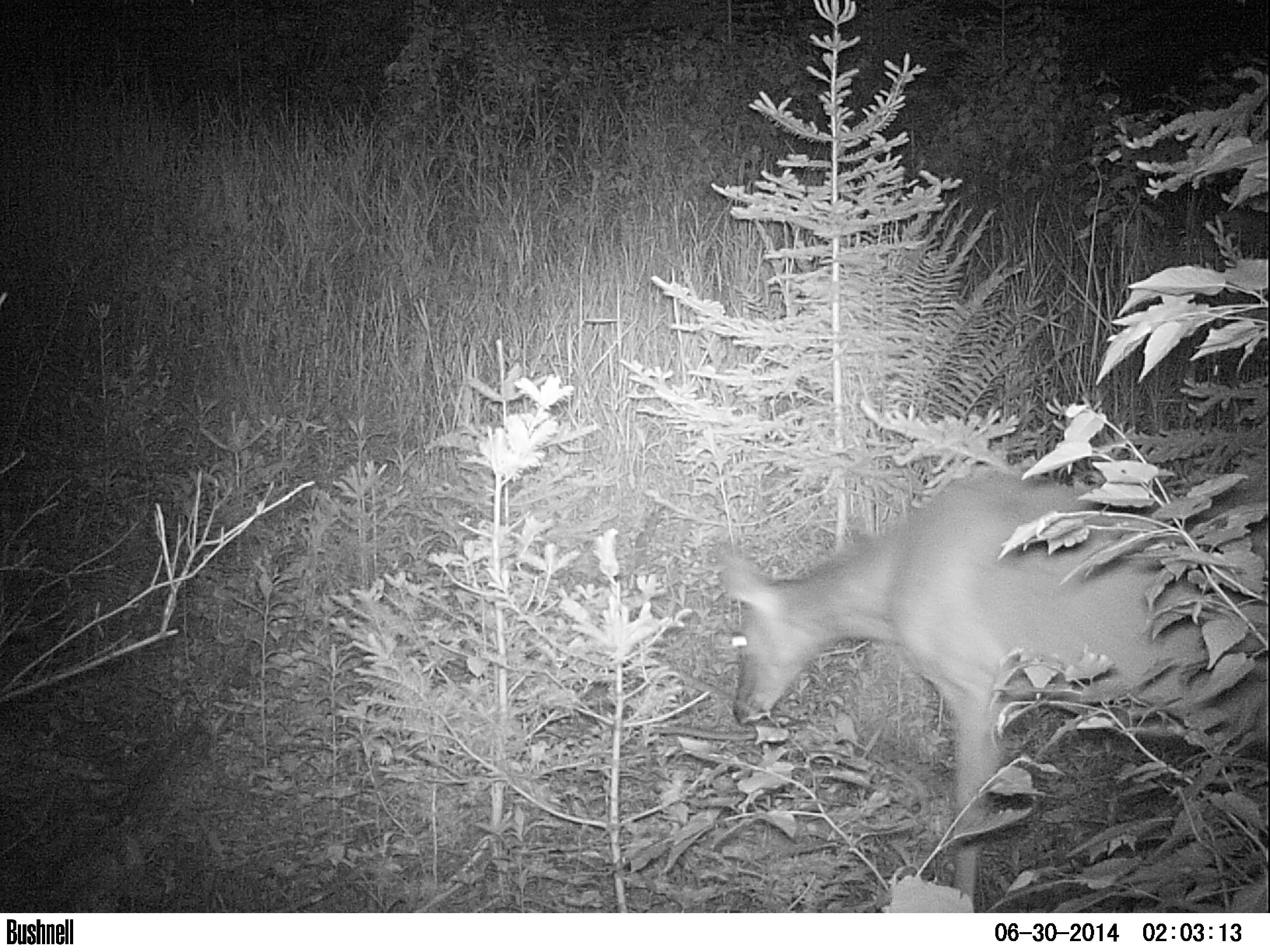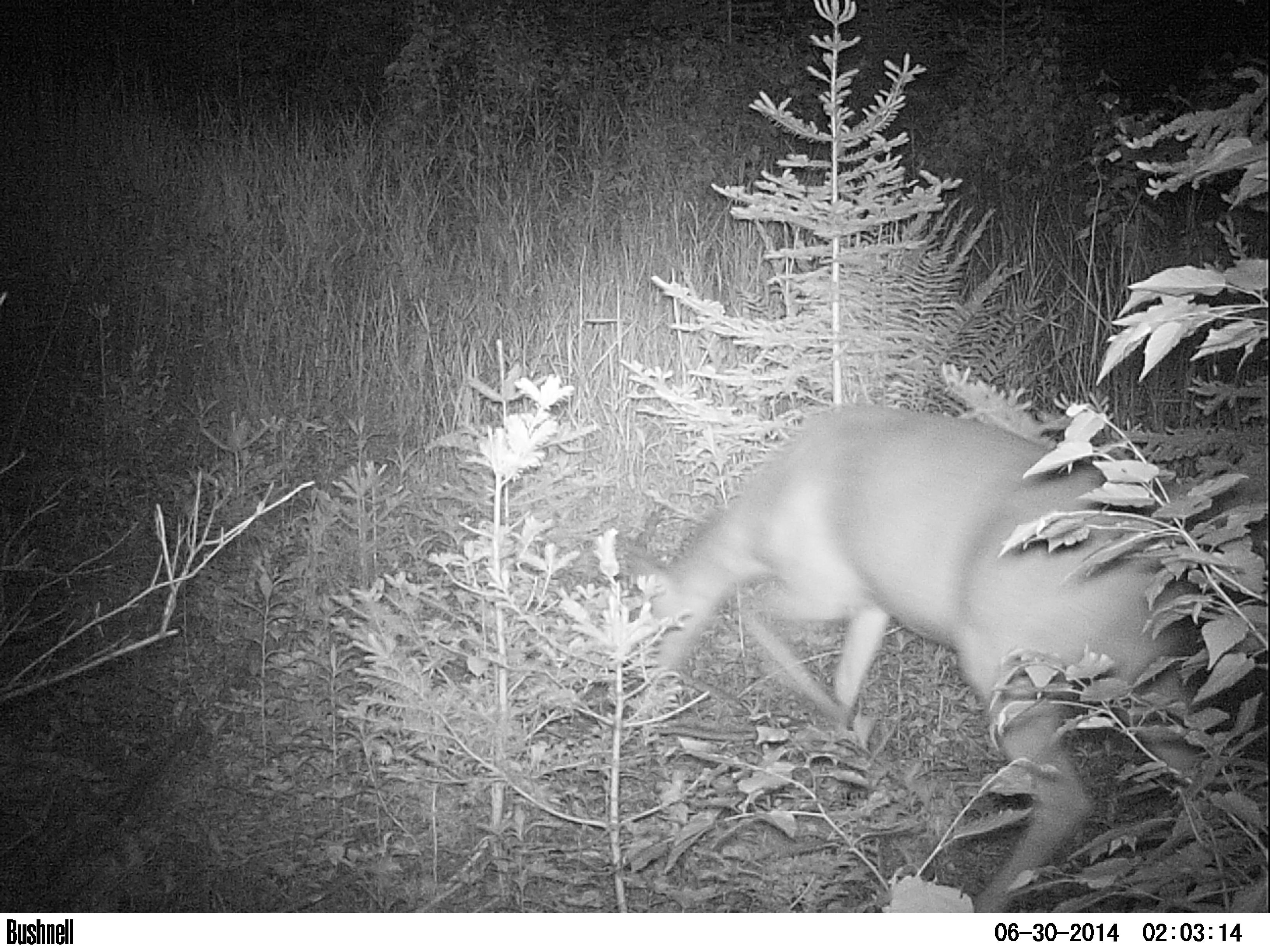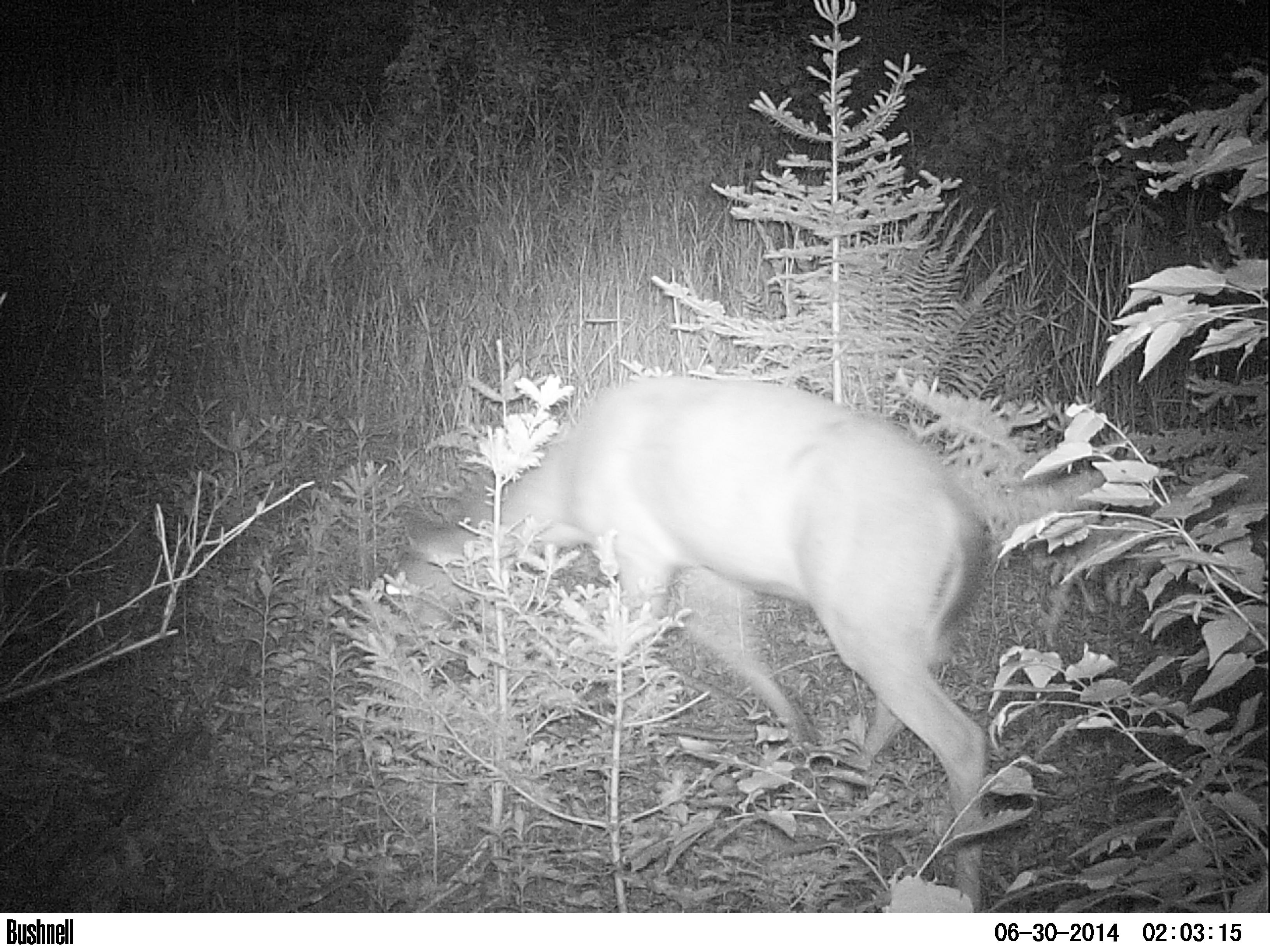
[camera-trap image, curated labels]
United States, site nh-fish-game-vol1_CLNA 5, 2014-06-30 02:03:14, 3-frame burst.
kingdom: Animalia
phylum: Chordata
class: Mammalia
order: Artiodactyla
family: Cervidae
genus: Odocoileus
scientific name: Odocoileus virginianus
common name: white-tailed deer